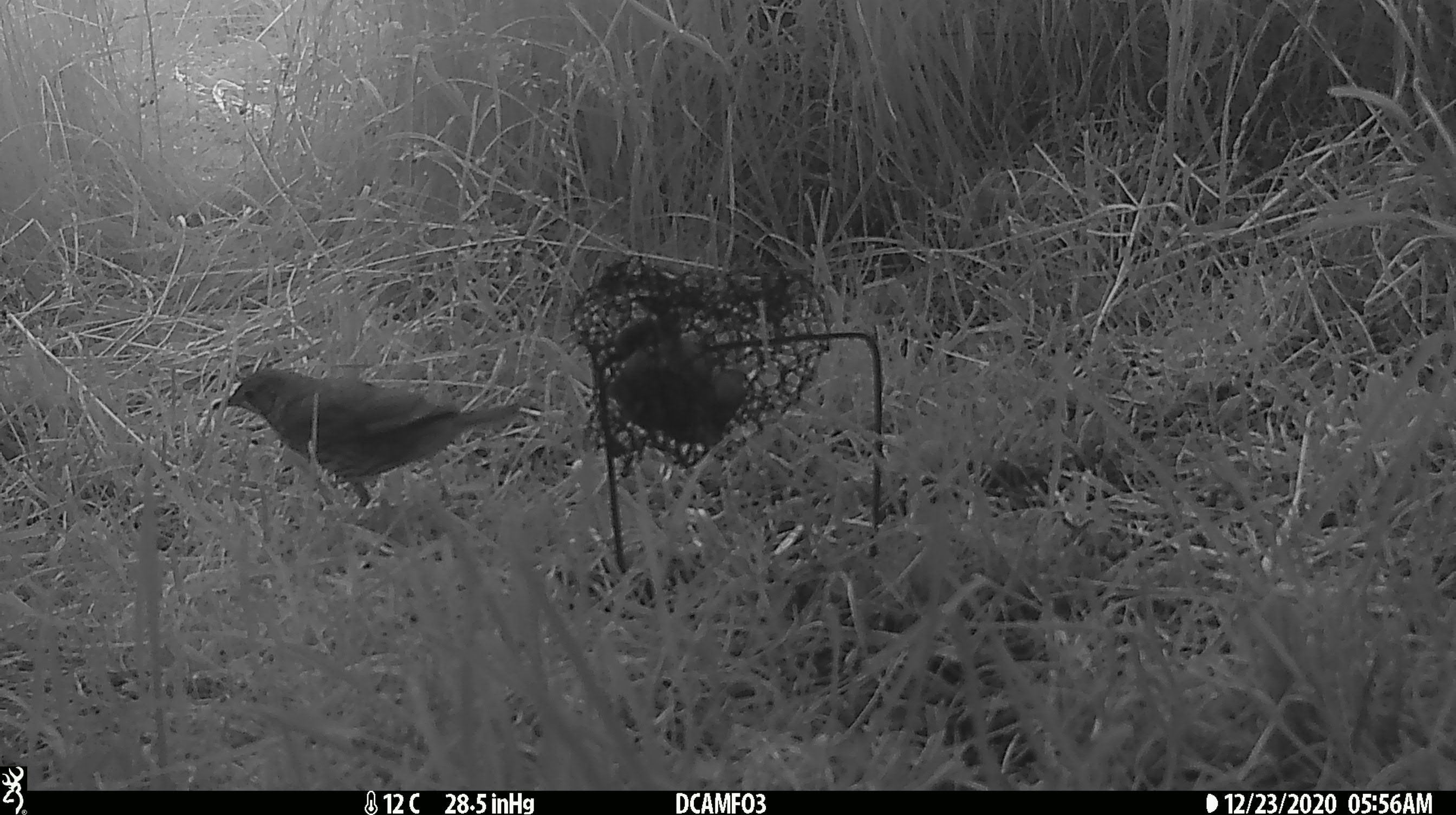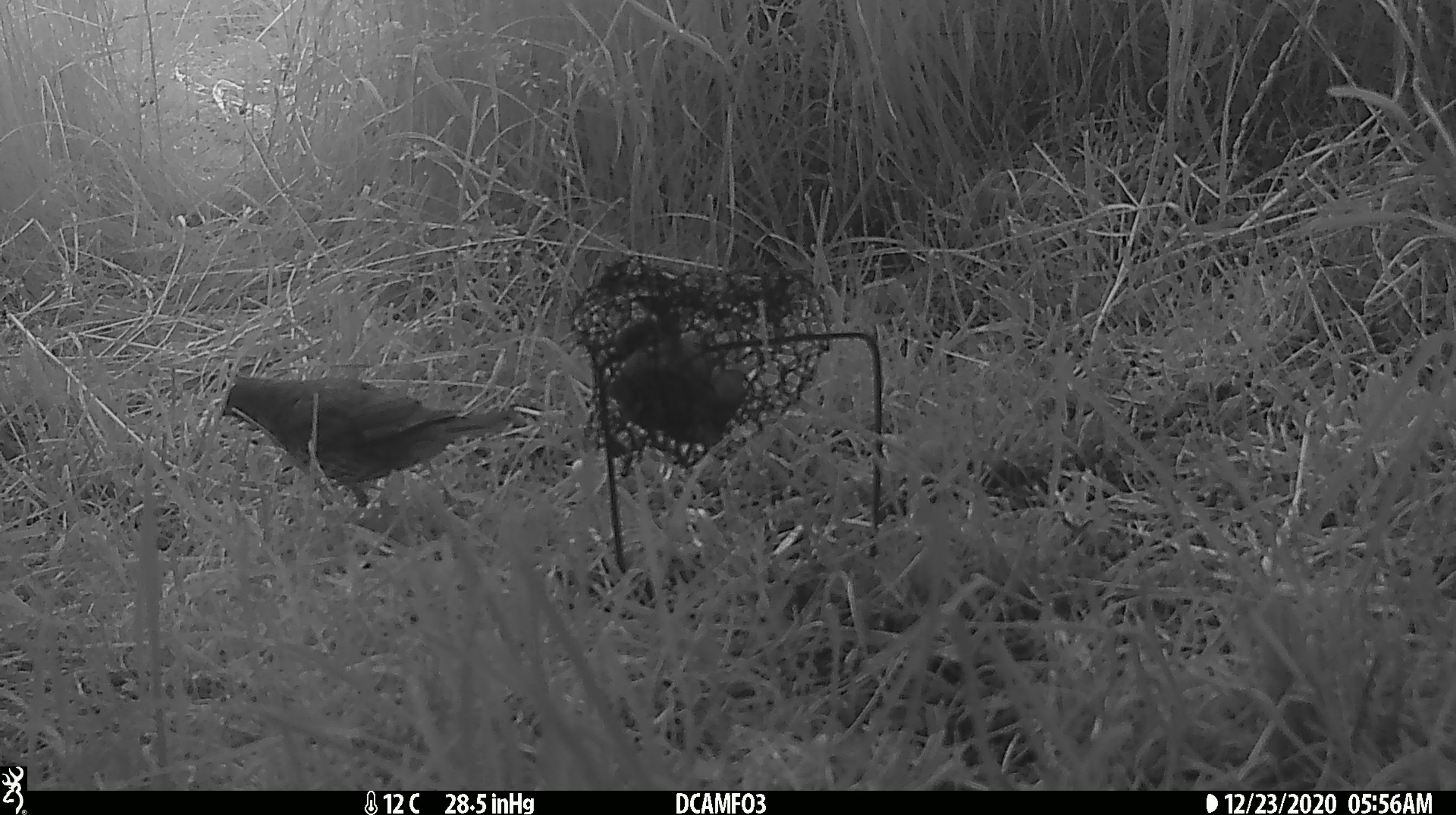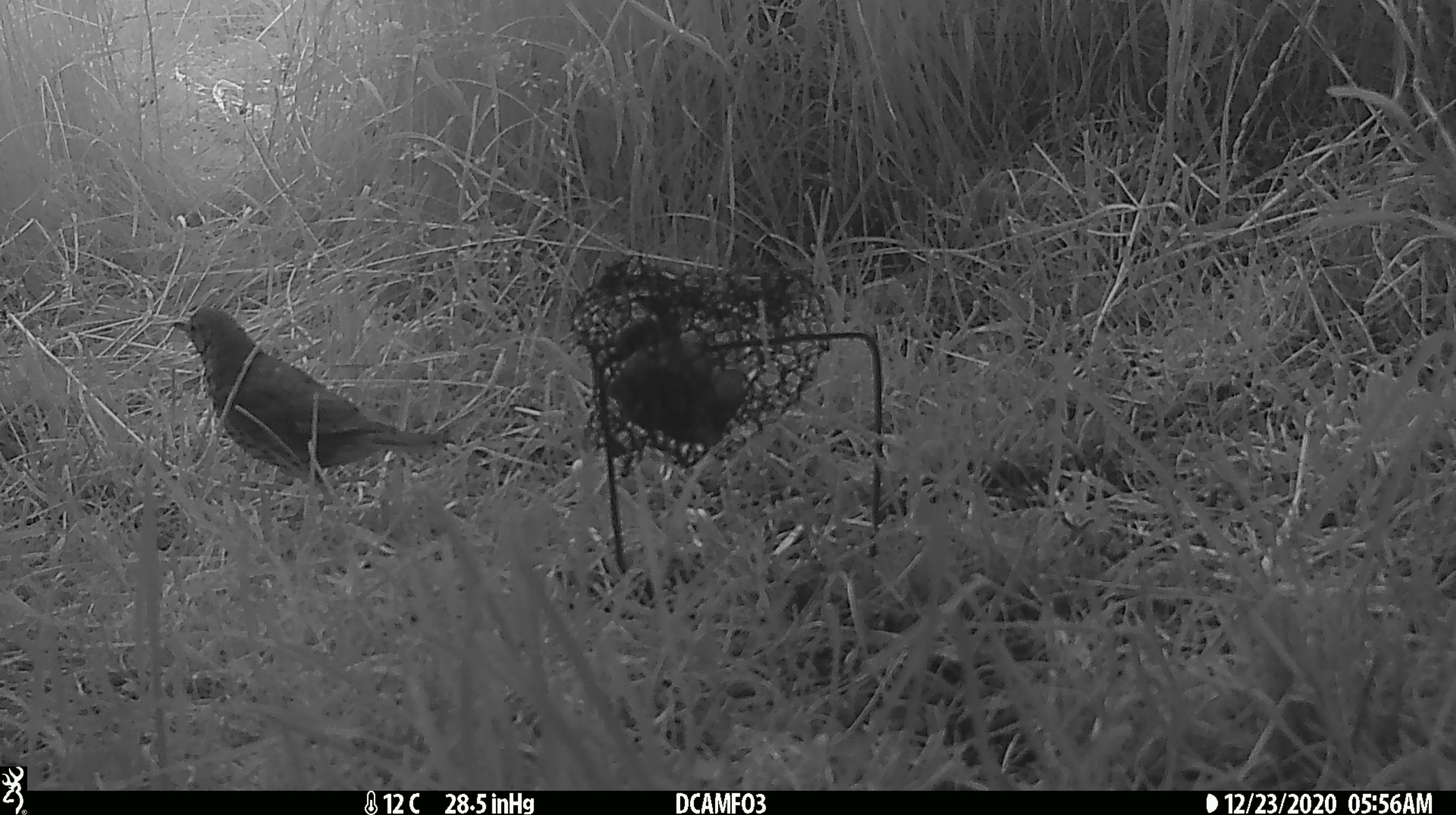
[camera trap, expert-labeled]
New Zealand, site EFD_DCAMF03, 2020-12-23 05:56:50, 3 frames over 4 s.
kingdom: Animalia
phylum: Chordata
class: Aves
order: Passeriformes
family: Turdidae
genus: Turdus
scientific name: Turdus philomelos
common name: song thrush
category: thrush